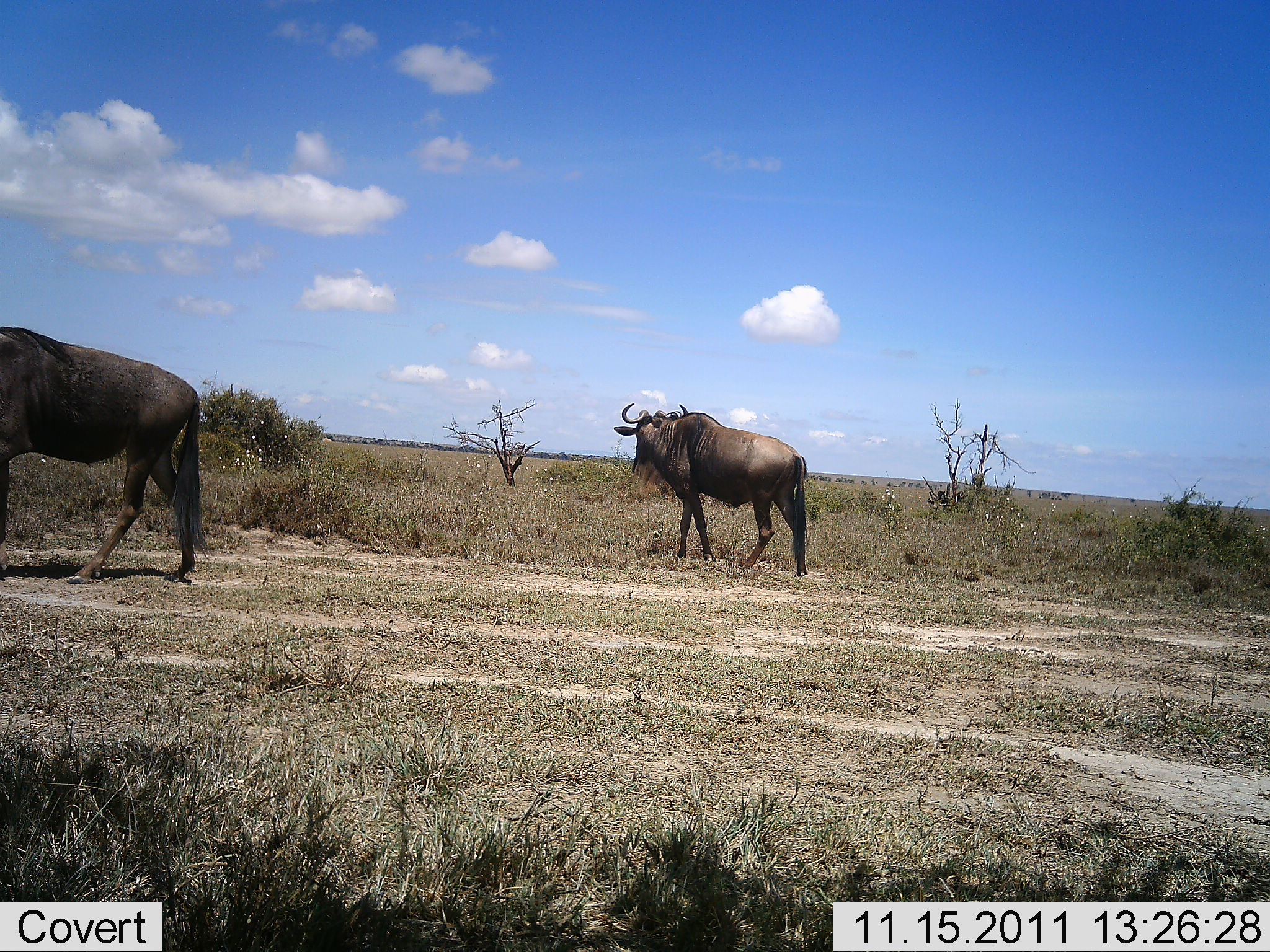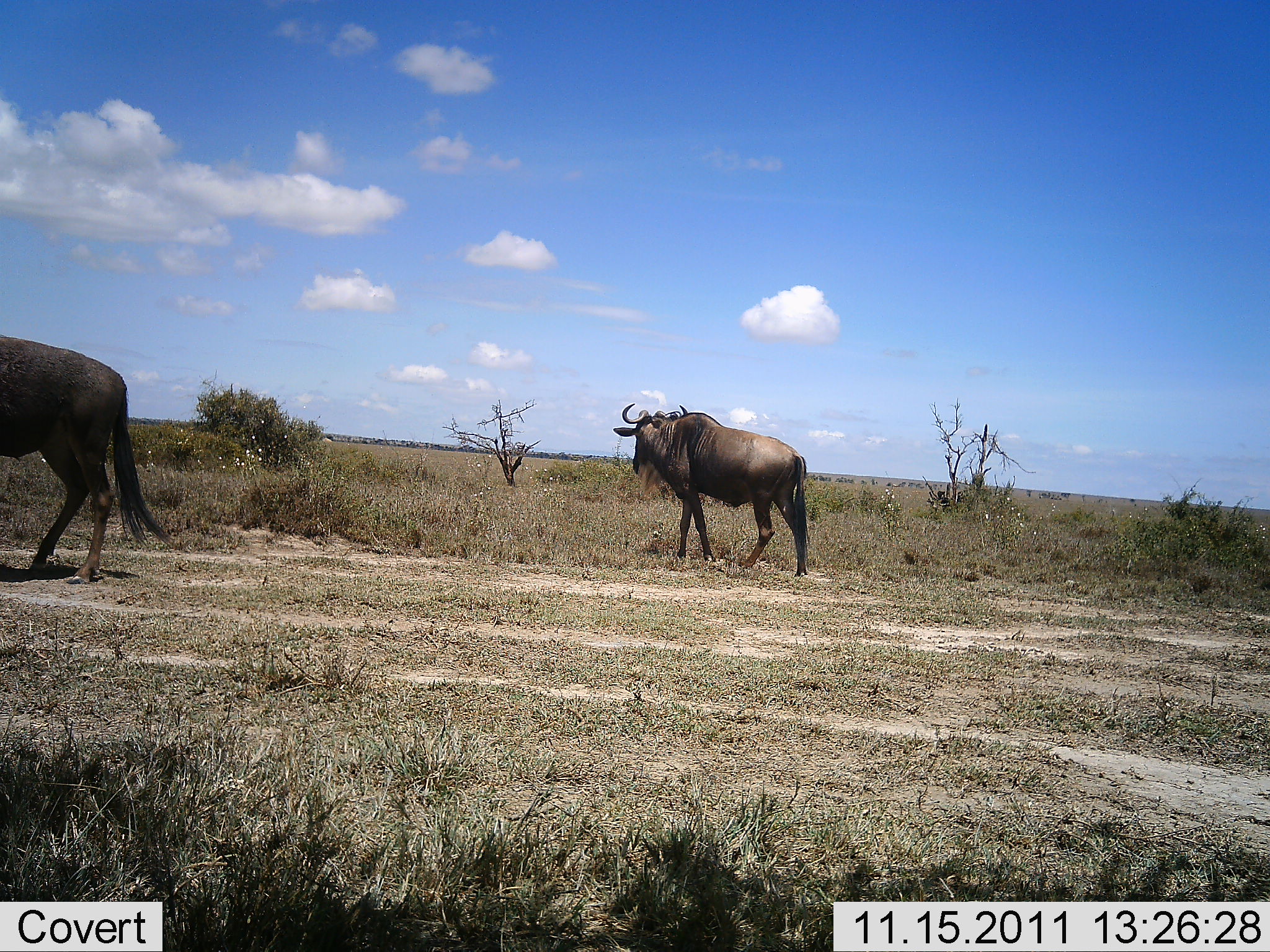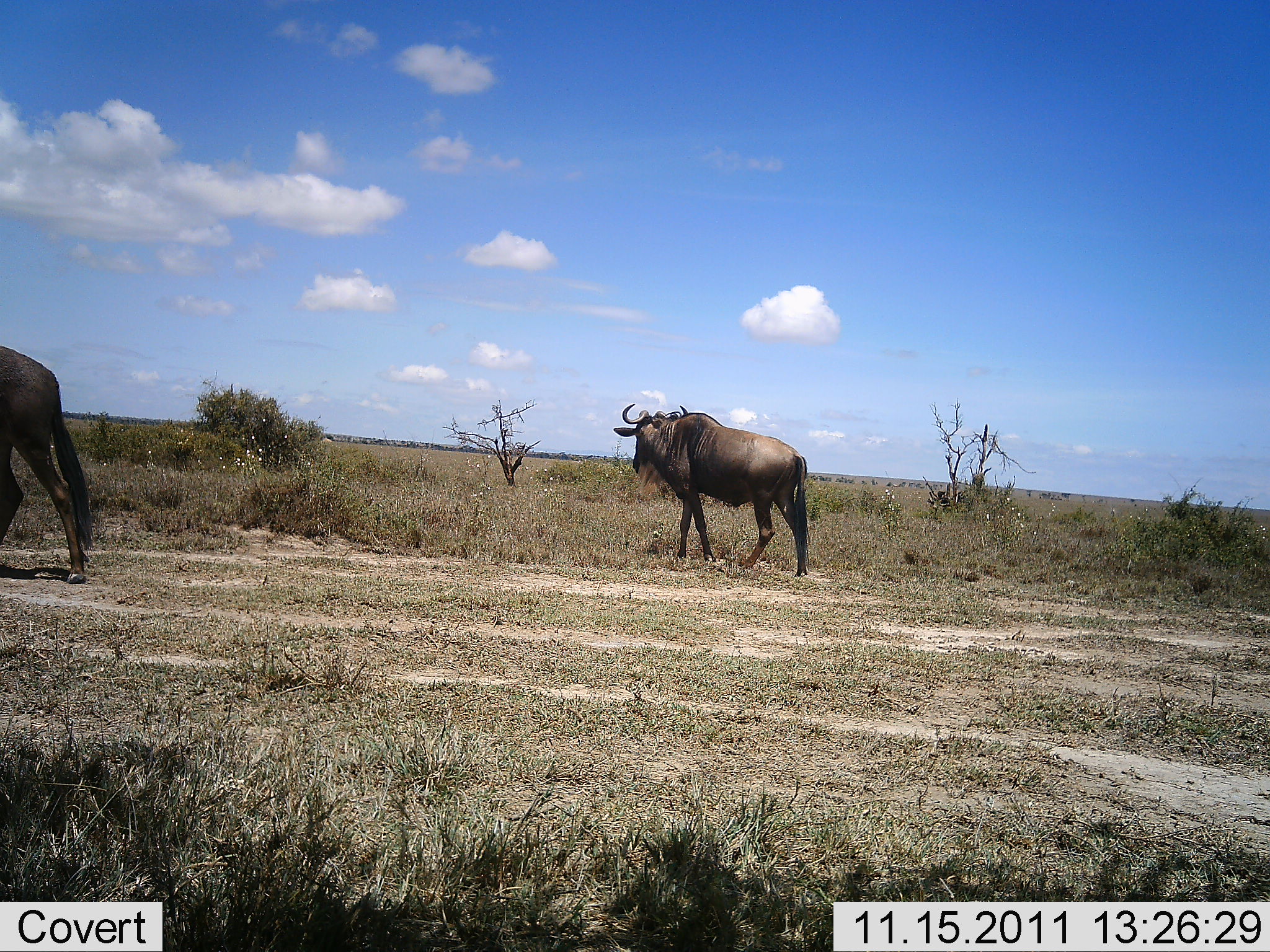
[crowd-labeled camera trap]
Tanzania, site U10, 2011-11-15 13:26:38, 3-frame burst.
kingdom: Animalia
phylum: Chordata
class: Mammalia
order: Artiodactyla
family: Bovidae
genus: Connochaetes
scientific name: Connochaetes taurinus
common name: blue wildebeest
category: wildebeest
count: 2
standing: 85%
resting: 0%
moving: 85%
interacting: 0%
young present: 0%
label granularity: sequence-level